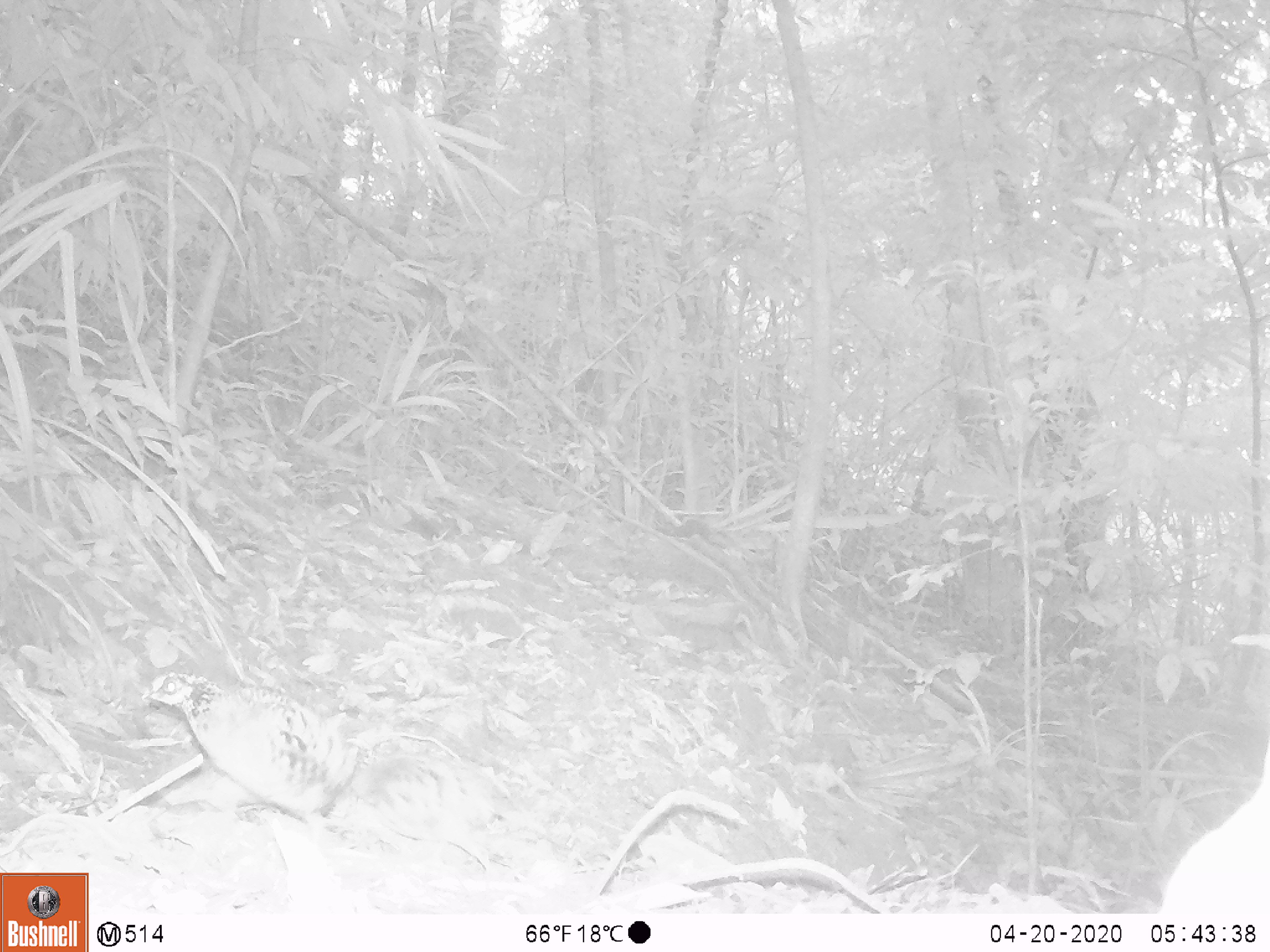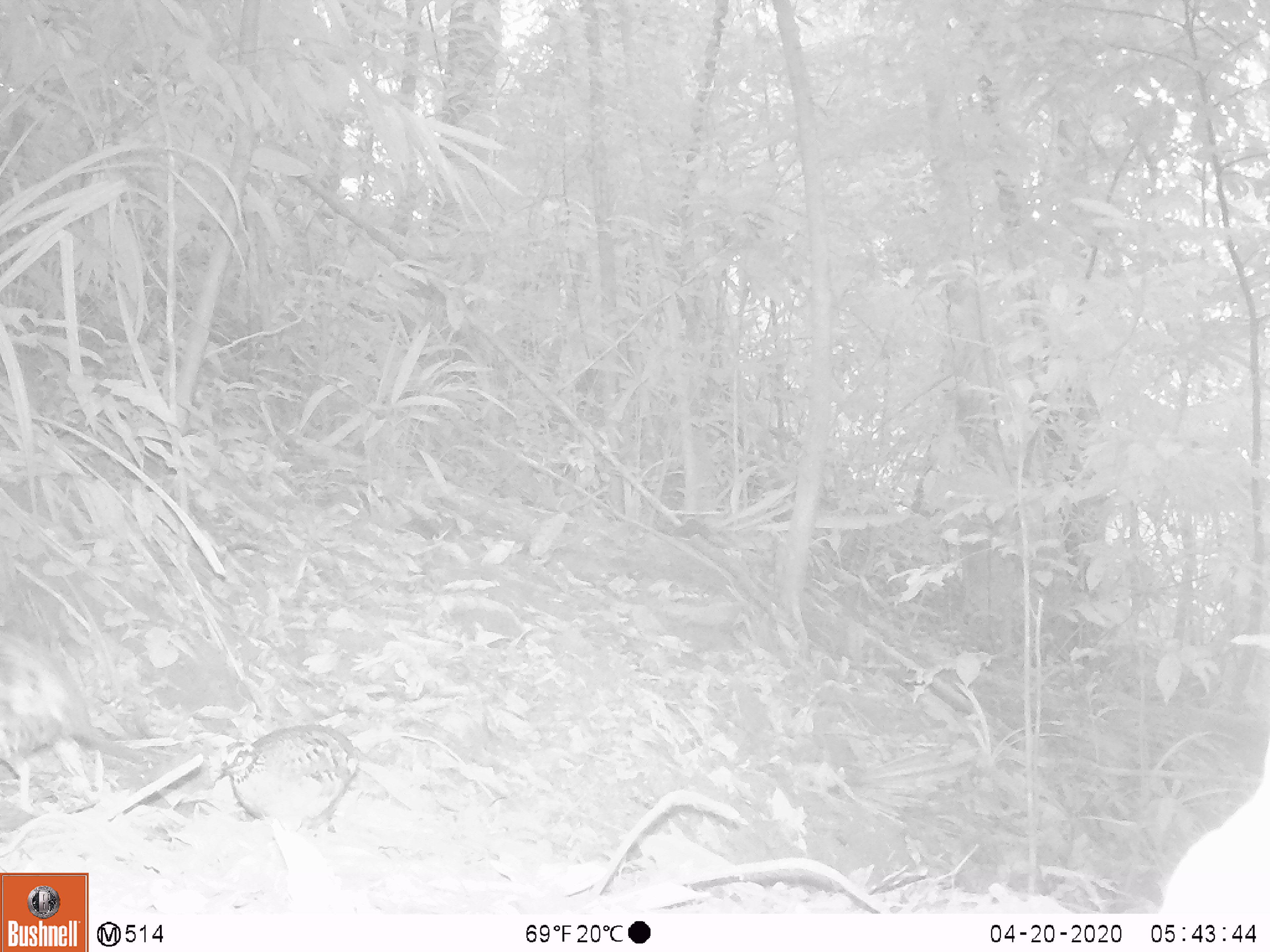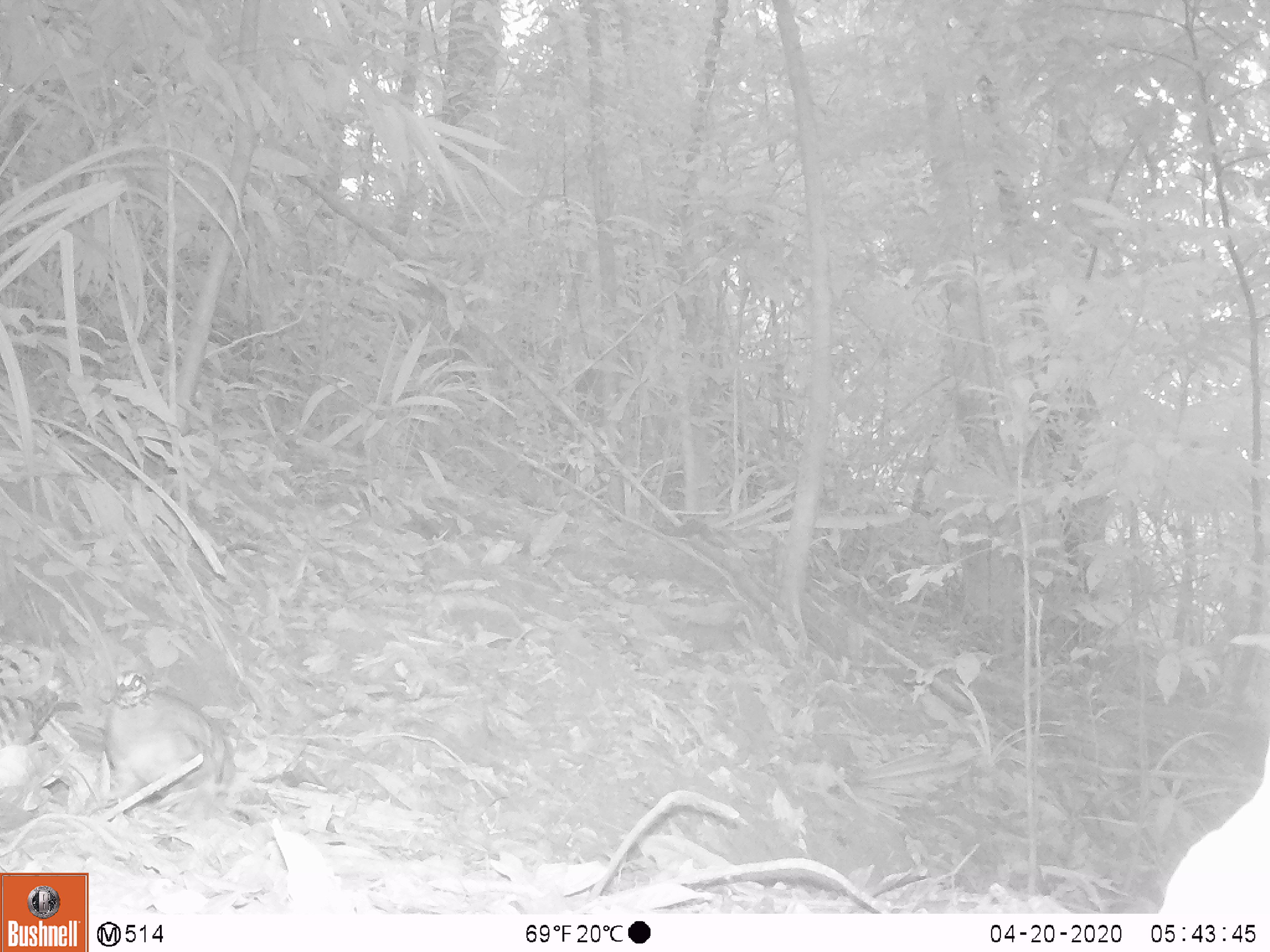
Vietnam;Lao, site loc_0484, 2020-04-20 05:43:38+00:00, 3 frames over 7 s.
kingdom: Animalia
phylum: Chordata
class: Aves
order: Galliformes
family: Phasianidae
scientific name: Phasianidae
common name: partridge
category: unidentified partridge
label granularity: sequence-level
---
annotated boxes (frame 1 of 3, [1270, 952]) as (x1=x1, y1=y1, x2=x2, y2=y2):
unidentified partridge: (x1=142, y1=670, x2=358, y2=821)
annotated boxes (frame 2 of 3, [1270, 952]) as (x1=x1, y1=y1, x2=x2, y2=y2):
unidentified partridge: (x1=0, y1=633, x2=145, y2=815); (x1=213, y1=722, x2=362, y2=832)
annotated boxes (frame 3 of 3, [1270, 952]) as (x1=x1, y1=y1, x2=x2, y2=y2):
unidentified partridge: (x1=98, y1=669, x2=236, y2=817); (x1=0, y1=639, x2=82, y2=748)